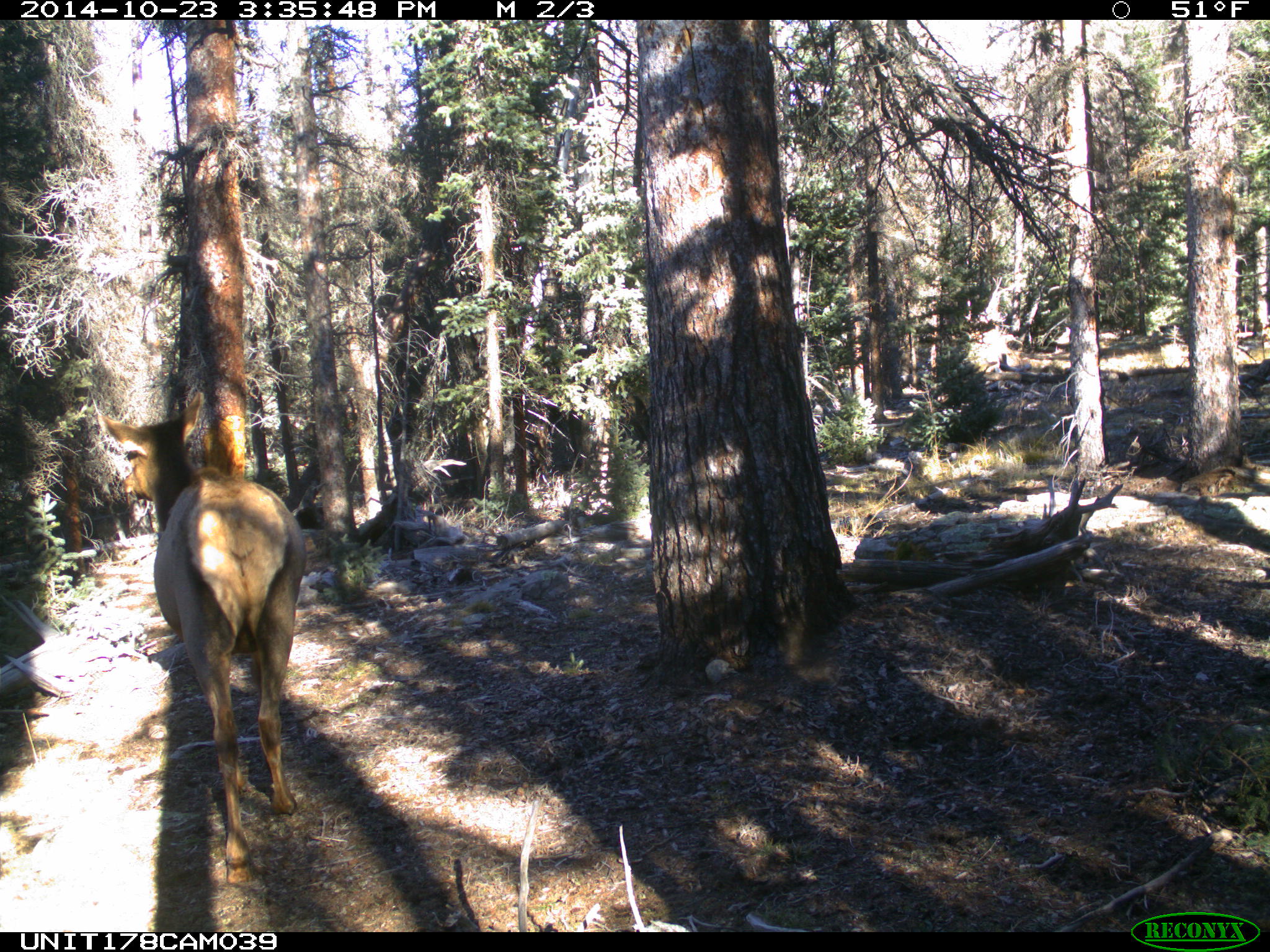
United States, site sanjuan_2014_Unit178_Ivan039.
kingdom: Animalia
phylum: Chordata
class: Mammalia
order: Artiodactyla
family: Cervidae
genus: Cervus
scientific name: Cervus elaphus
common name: red deer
Cervus elaphus (red deer).